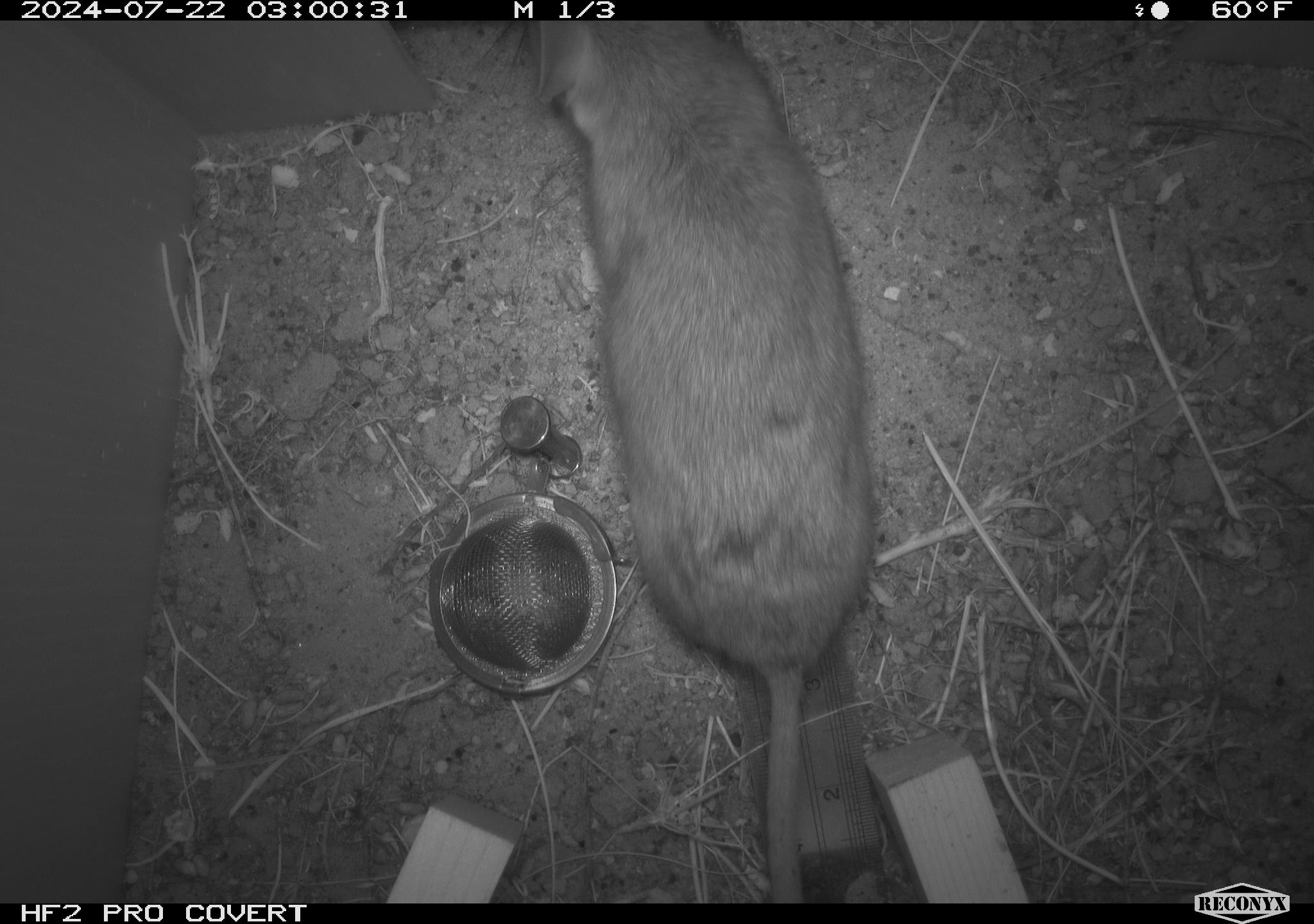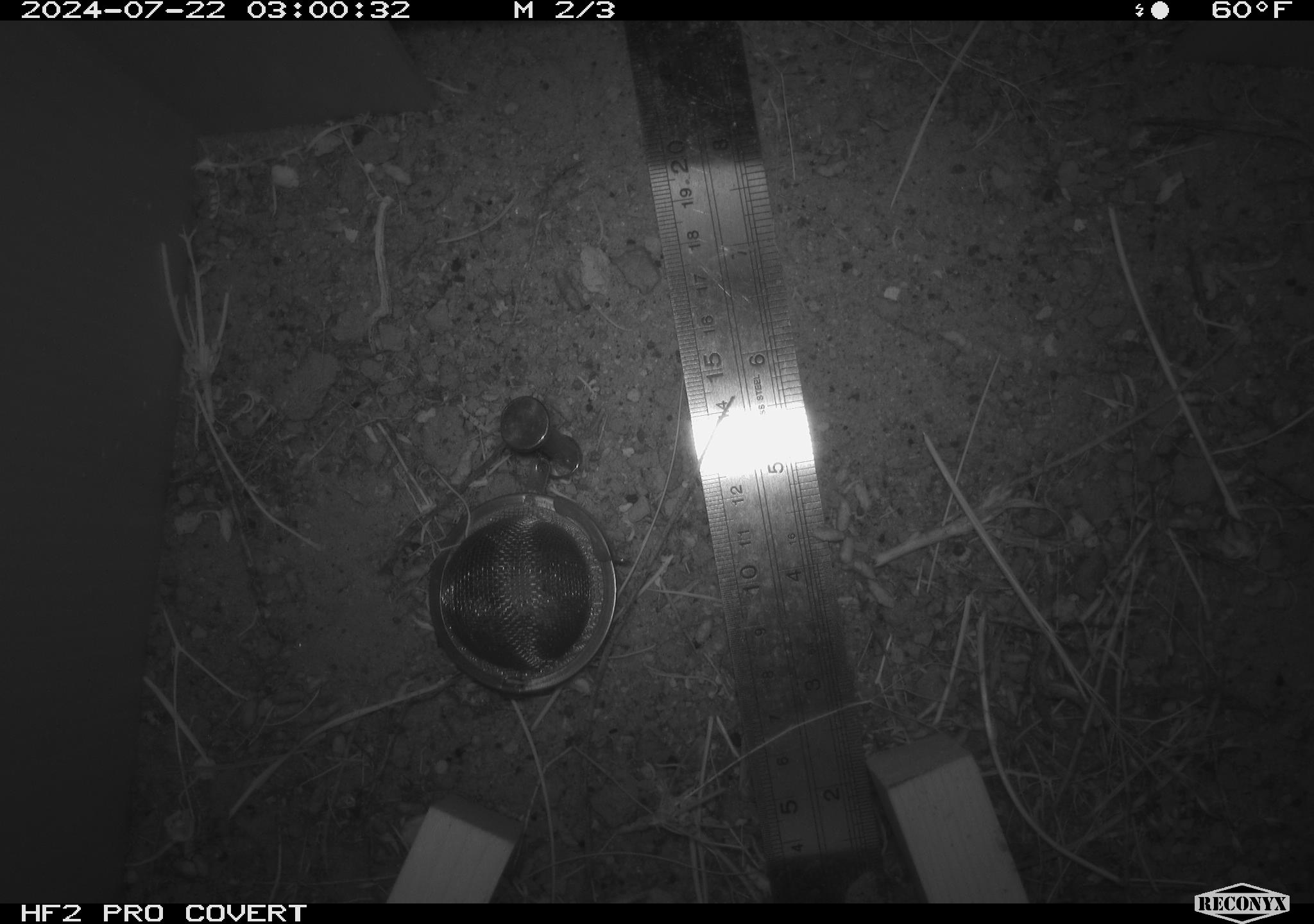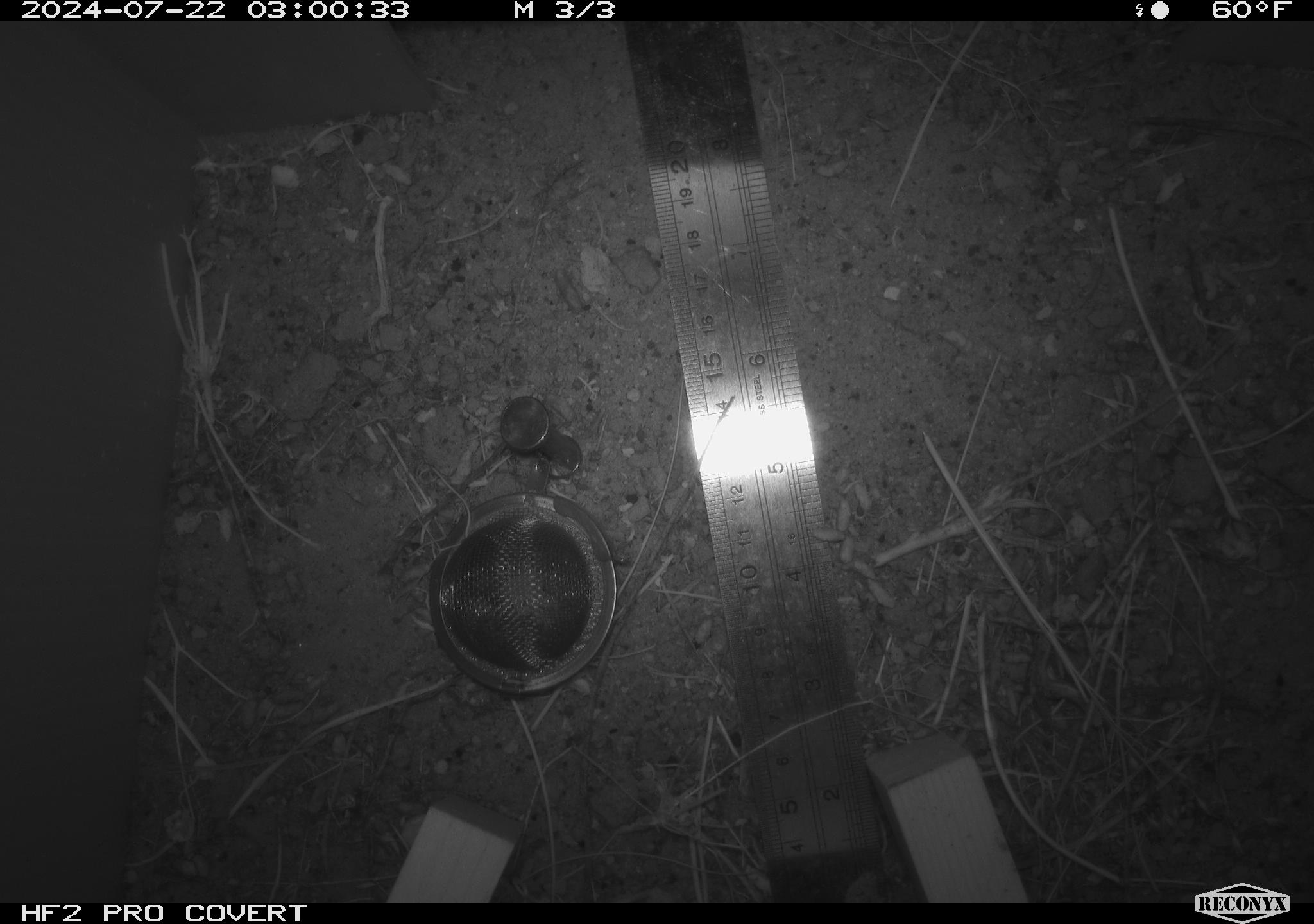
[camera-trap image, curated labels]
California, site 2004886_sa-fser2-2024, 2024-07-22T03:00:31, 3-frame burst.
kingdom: Animalia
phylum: Chordata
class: Mammalia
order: Rodentia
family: Cricetidae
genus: Neotoma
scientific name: Neotoma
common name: pack rat or woodrat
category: neotoma species